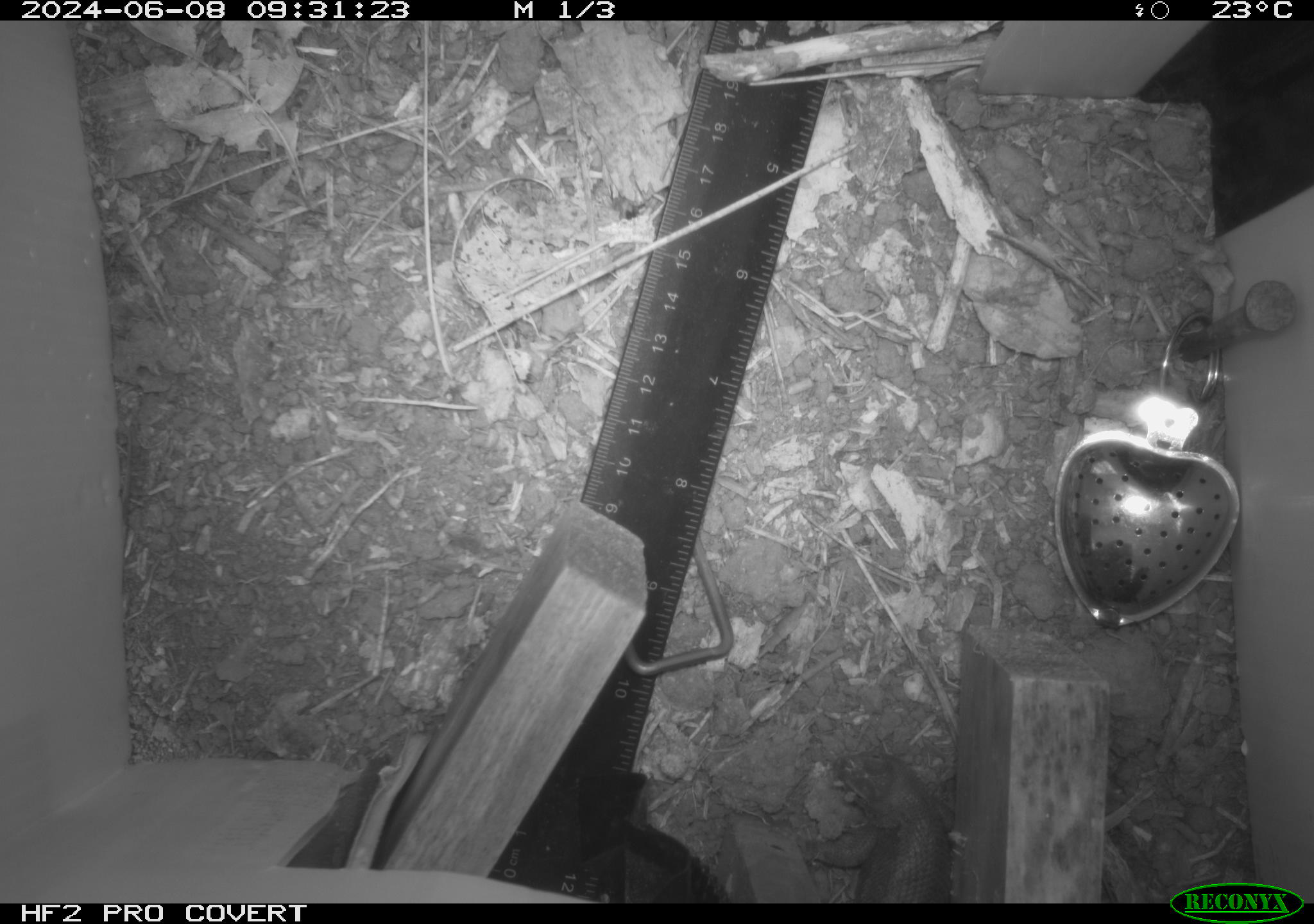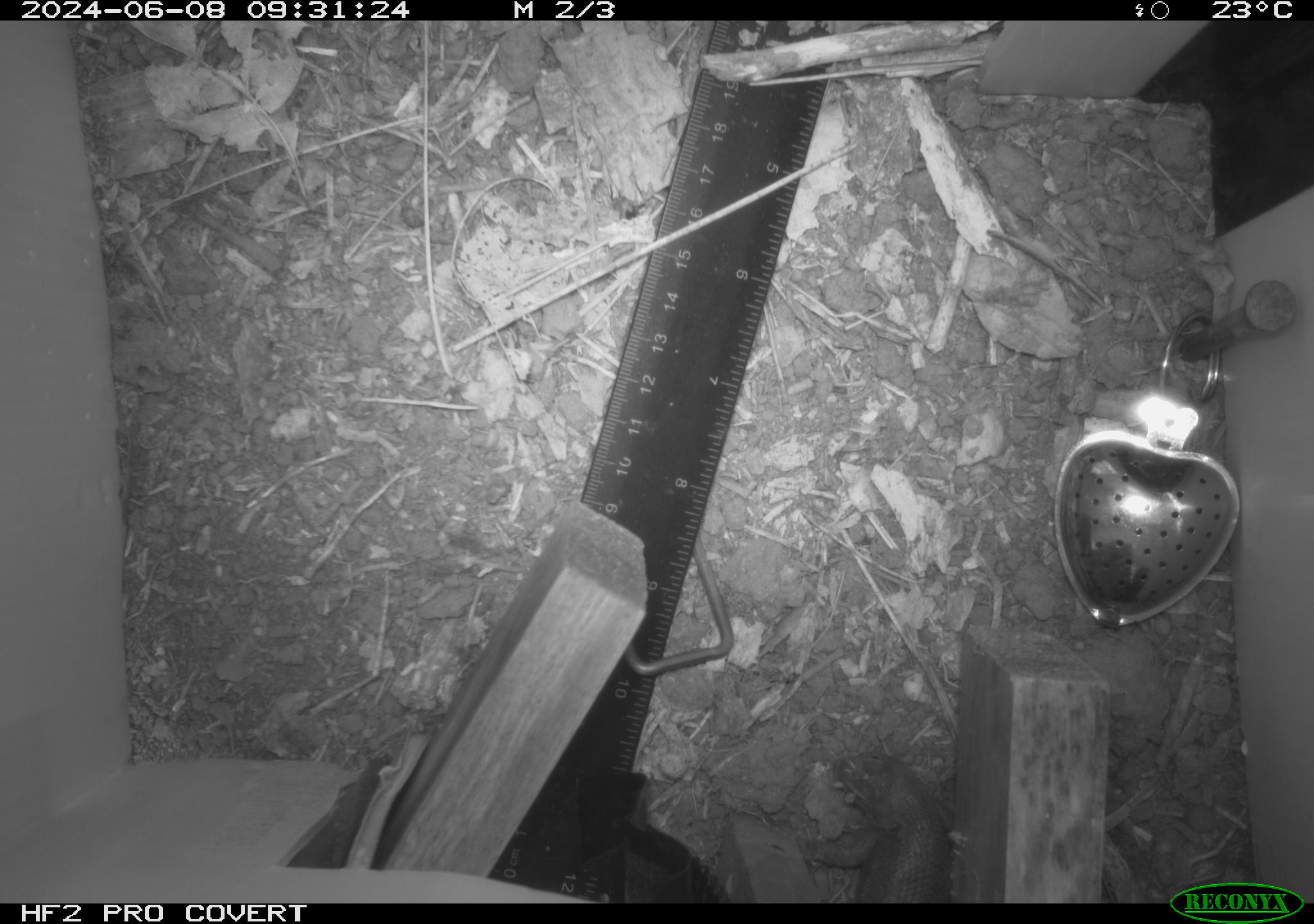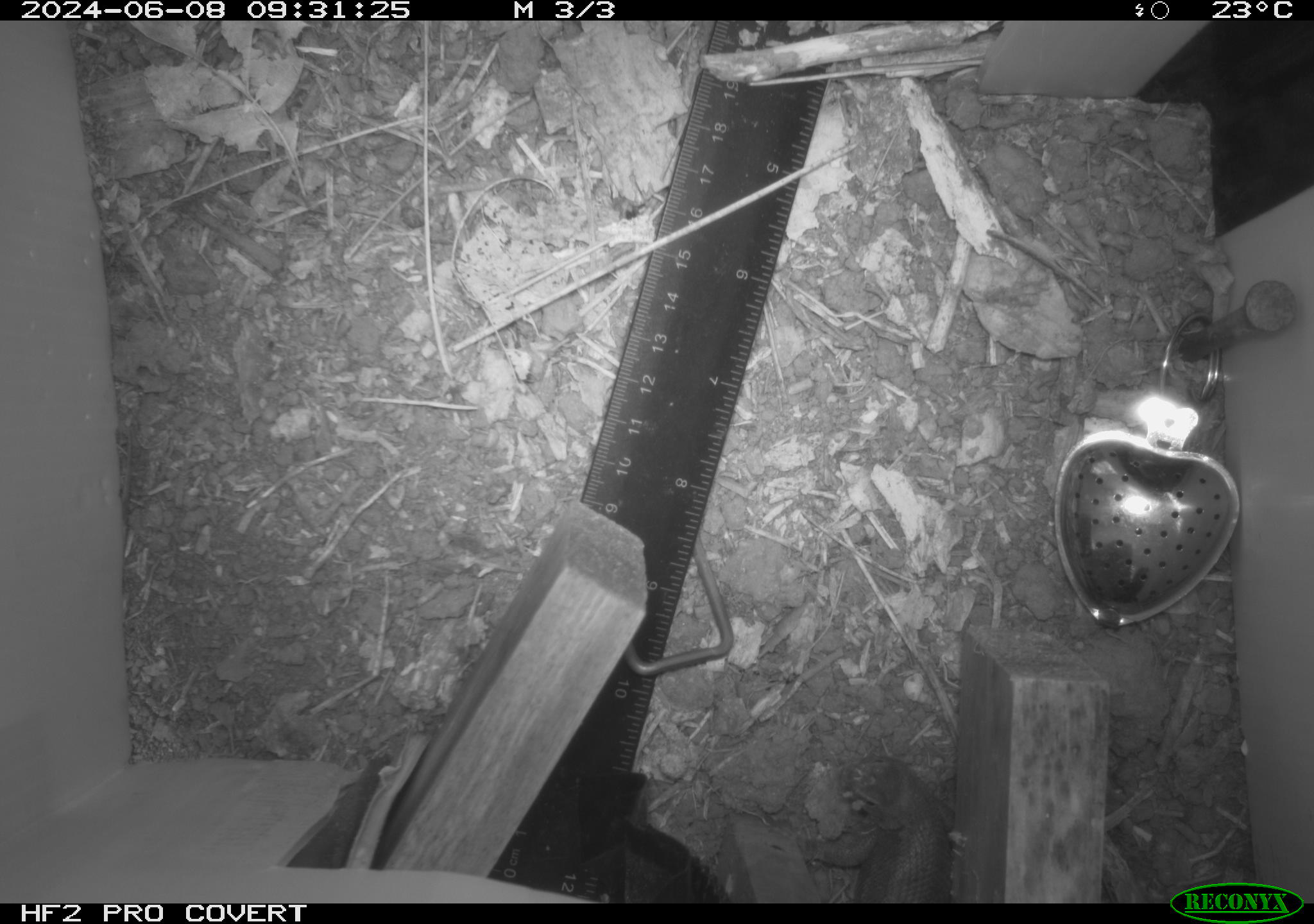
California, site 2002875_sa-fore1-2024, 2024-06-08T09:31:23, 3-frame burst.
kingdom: Animalia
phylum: Chordata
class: Reptilia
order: Squamata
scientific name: Squamata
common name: lizards and snakes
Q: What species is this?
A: Lizards and snakes (Squamata).